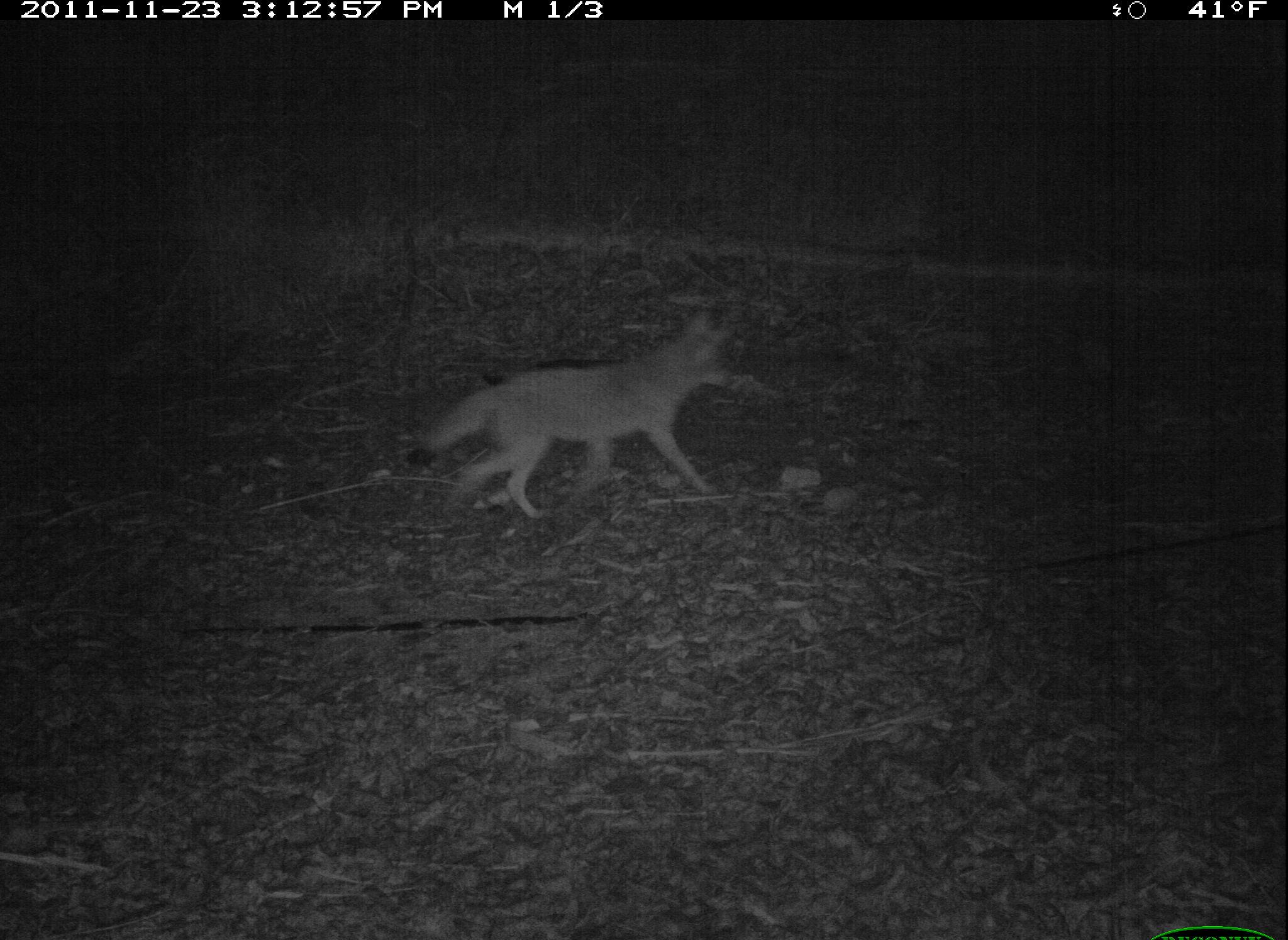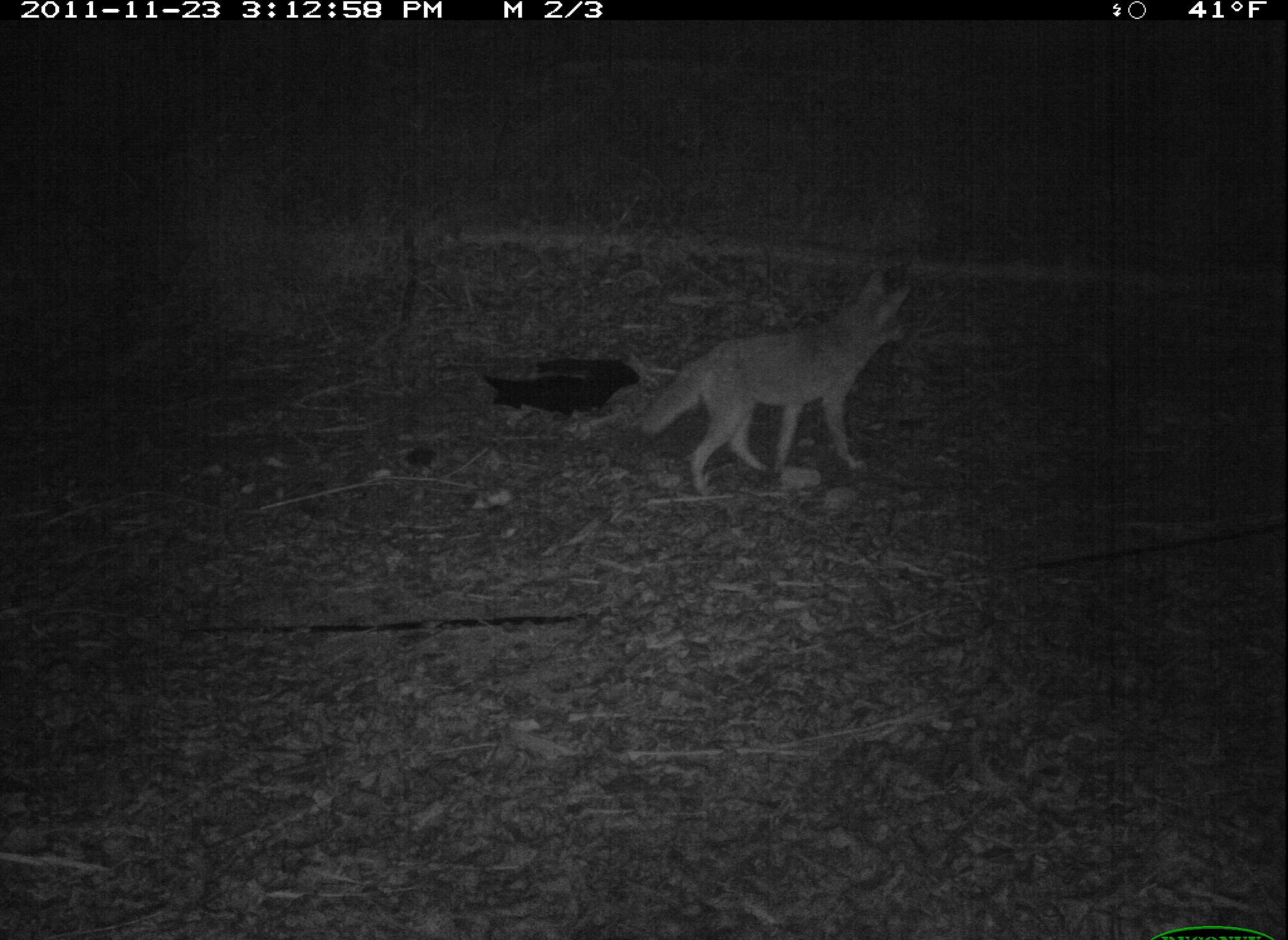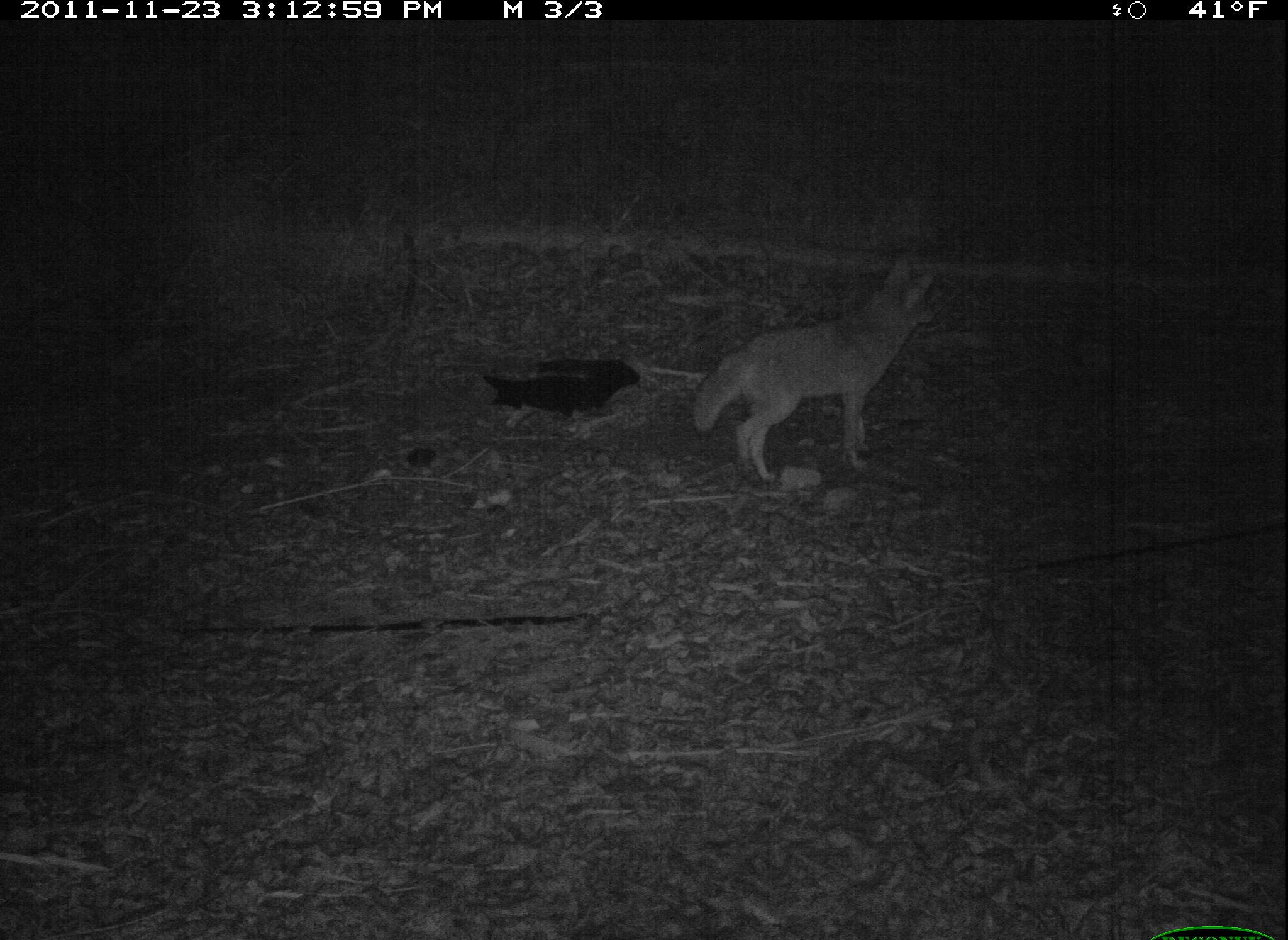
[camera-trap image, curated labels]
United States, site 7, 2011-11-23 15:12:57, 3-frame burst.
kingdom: Animalia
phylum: Chordata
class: Mammalia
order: Carnivora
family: Canidae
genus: Canis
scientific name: Canis latrans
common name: coyote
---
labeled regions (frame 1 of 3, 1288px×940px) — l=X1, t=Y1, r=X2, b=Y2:
coyote: l=385, t=296, r=784, b=530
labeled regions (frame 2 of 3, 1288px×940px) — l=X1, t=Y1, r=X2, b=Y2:
coyote: l=634, t=258, r=924, b=509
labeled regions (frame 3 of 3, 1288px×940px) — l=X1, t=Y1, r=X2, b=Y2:
coyote: l=675, t=251, r=956, b=493